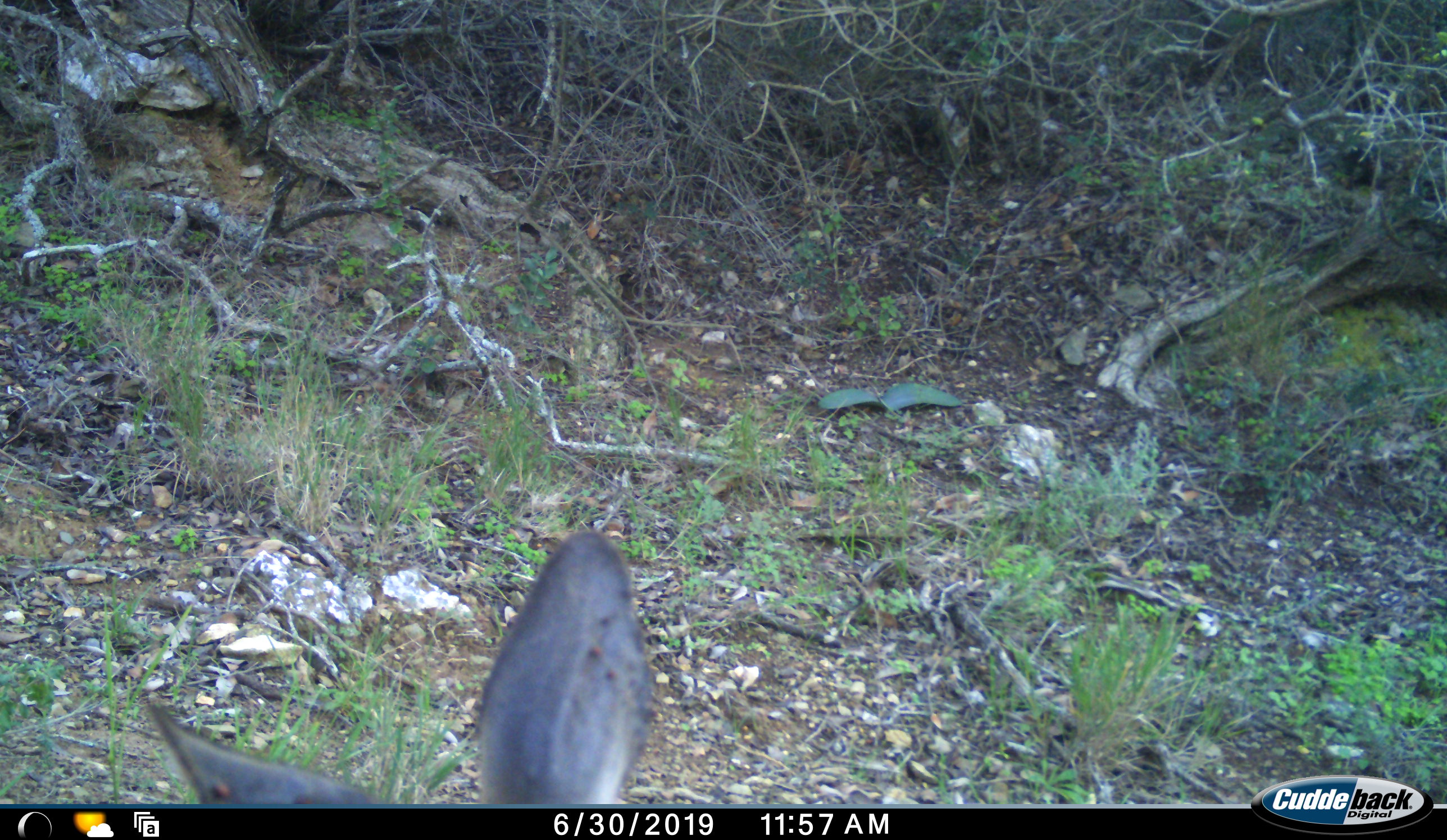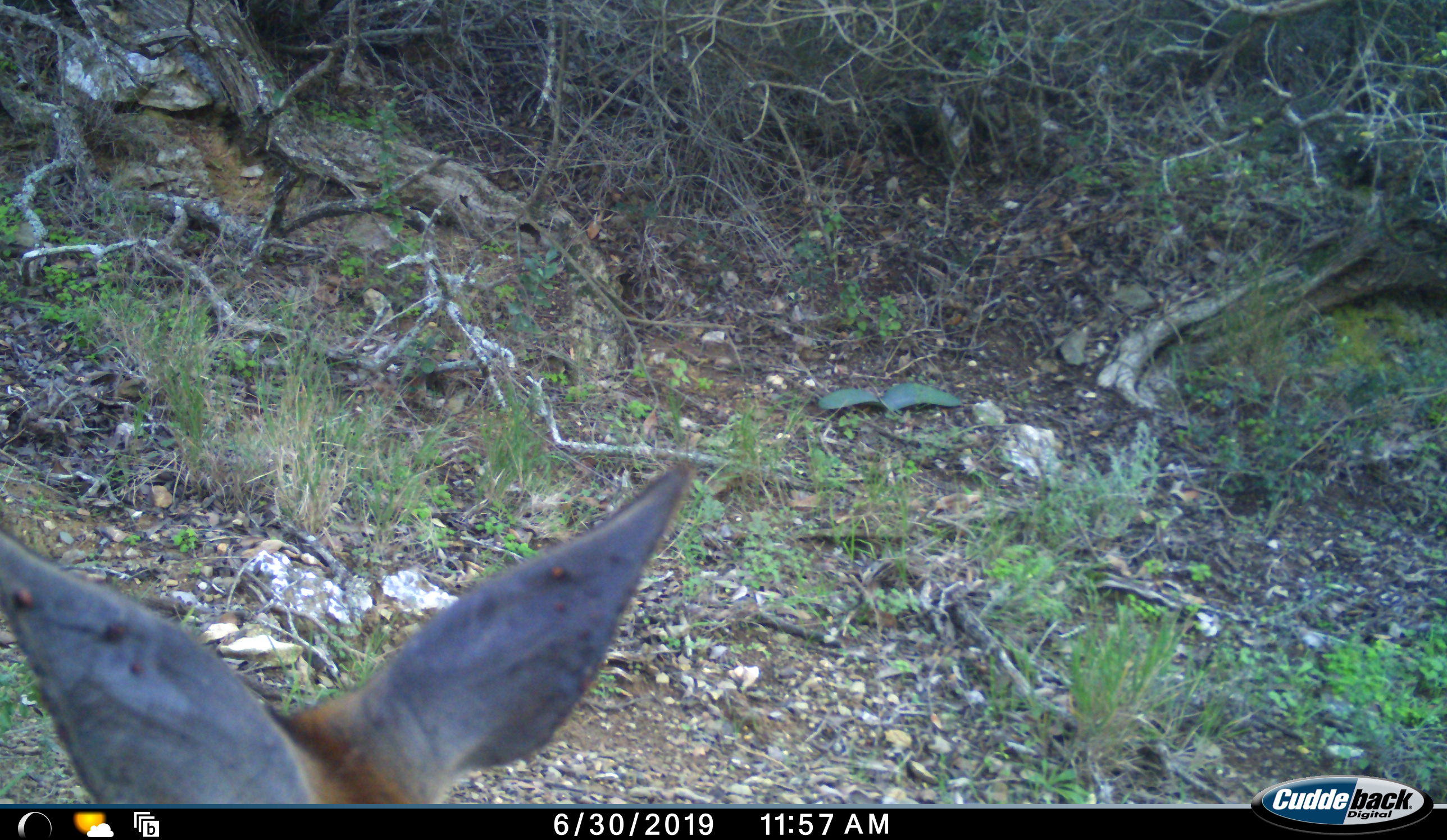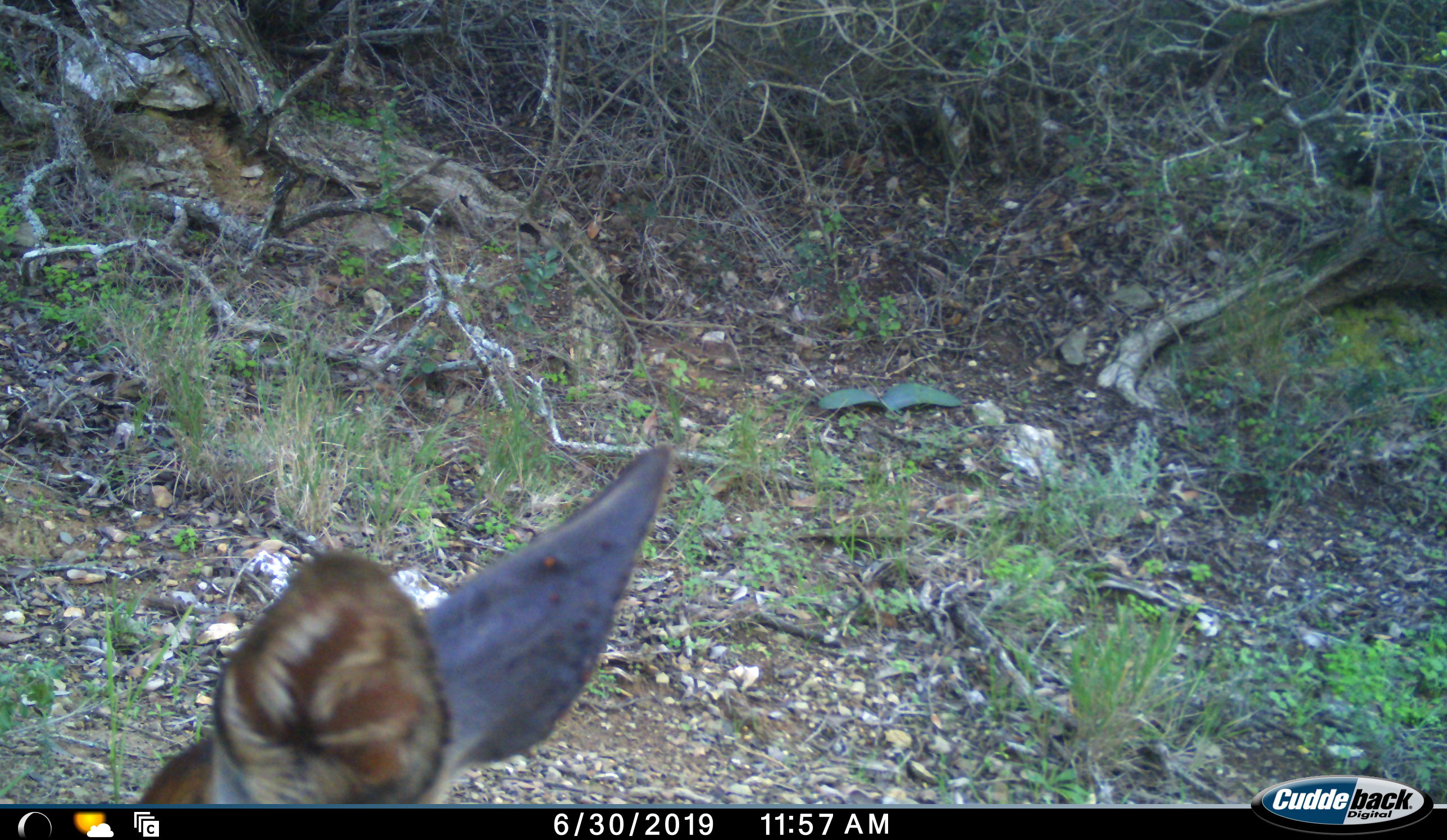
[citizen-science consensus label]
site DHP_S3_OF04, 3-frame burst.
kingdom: Animalia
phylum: Chordata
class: Mammalia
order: Artiodactyla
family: Bovidae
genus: Raphicerus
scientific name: Raphicerus melanotis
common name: grysbok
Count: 1.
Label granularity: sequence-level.